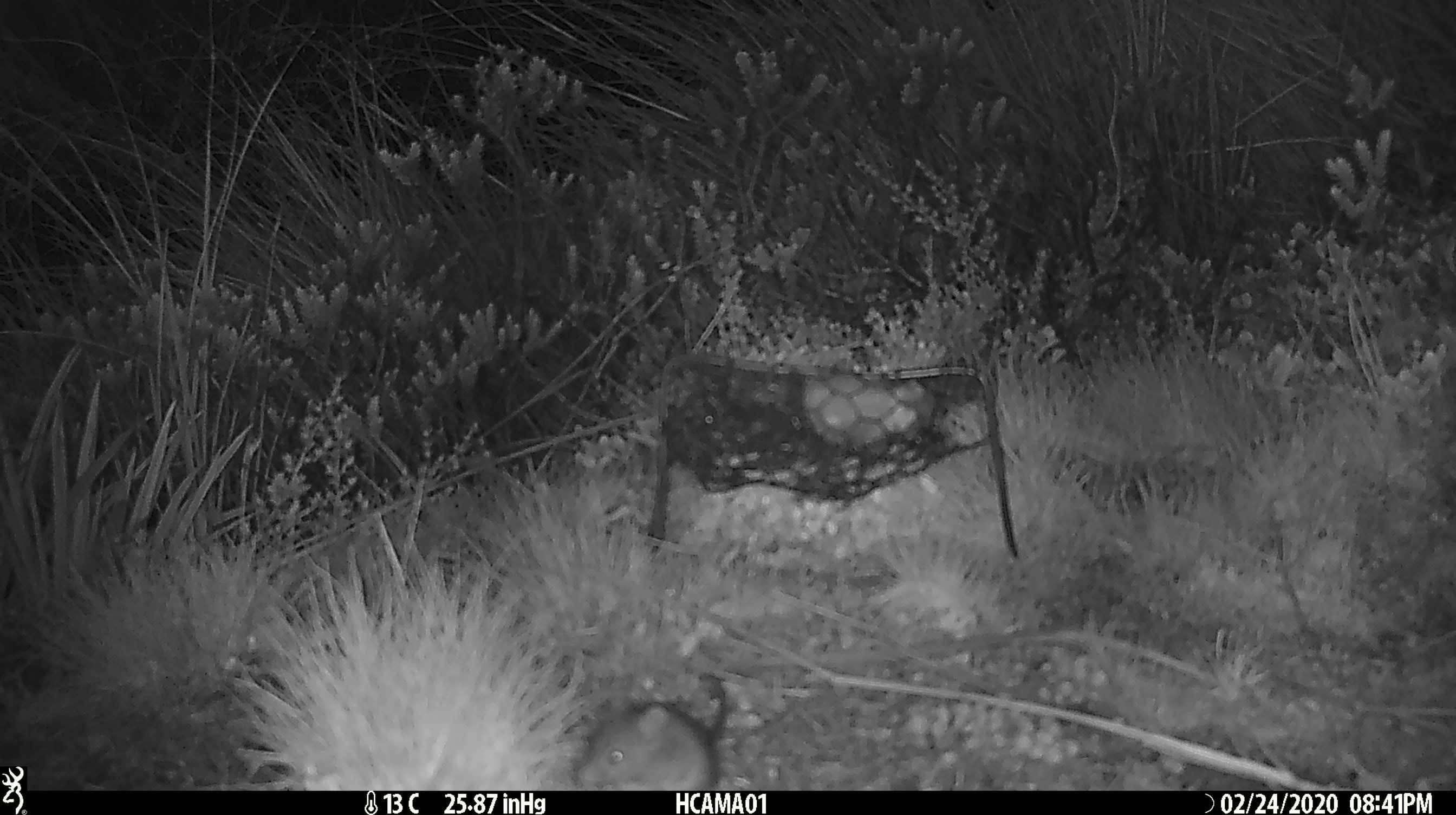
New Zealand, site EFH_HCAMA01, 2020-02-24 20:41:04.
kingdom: Animalia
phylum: Chordata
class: Mammalia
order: Rodentia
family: Muridae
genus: Mus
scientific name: Mus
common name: mouse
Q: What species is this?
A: Mouse (Mus).